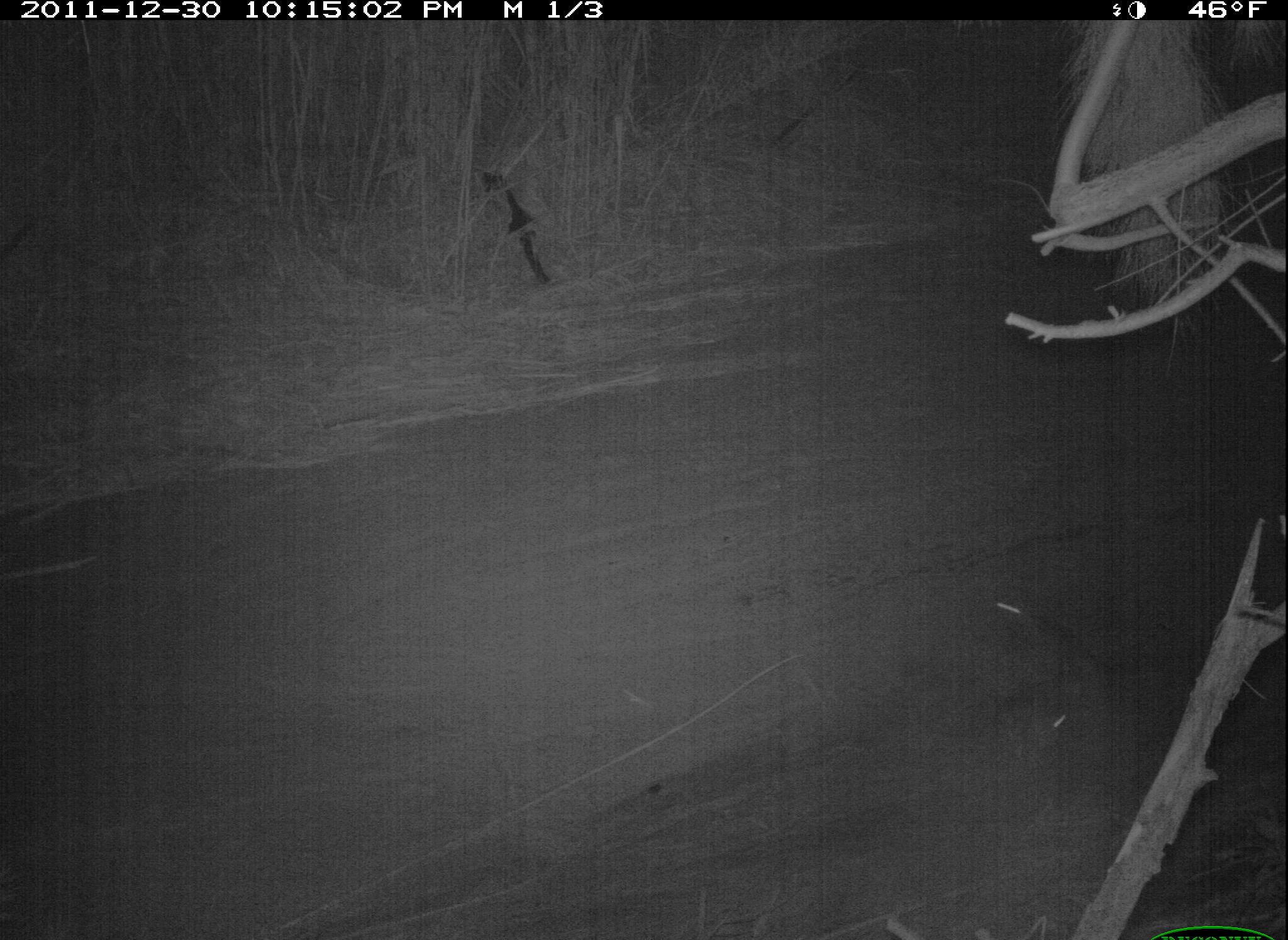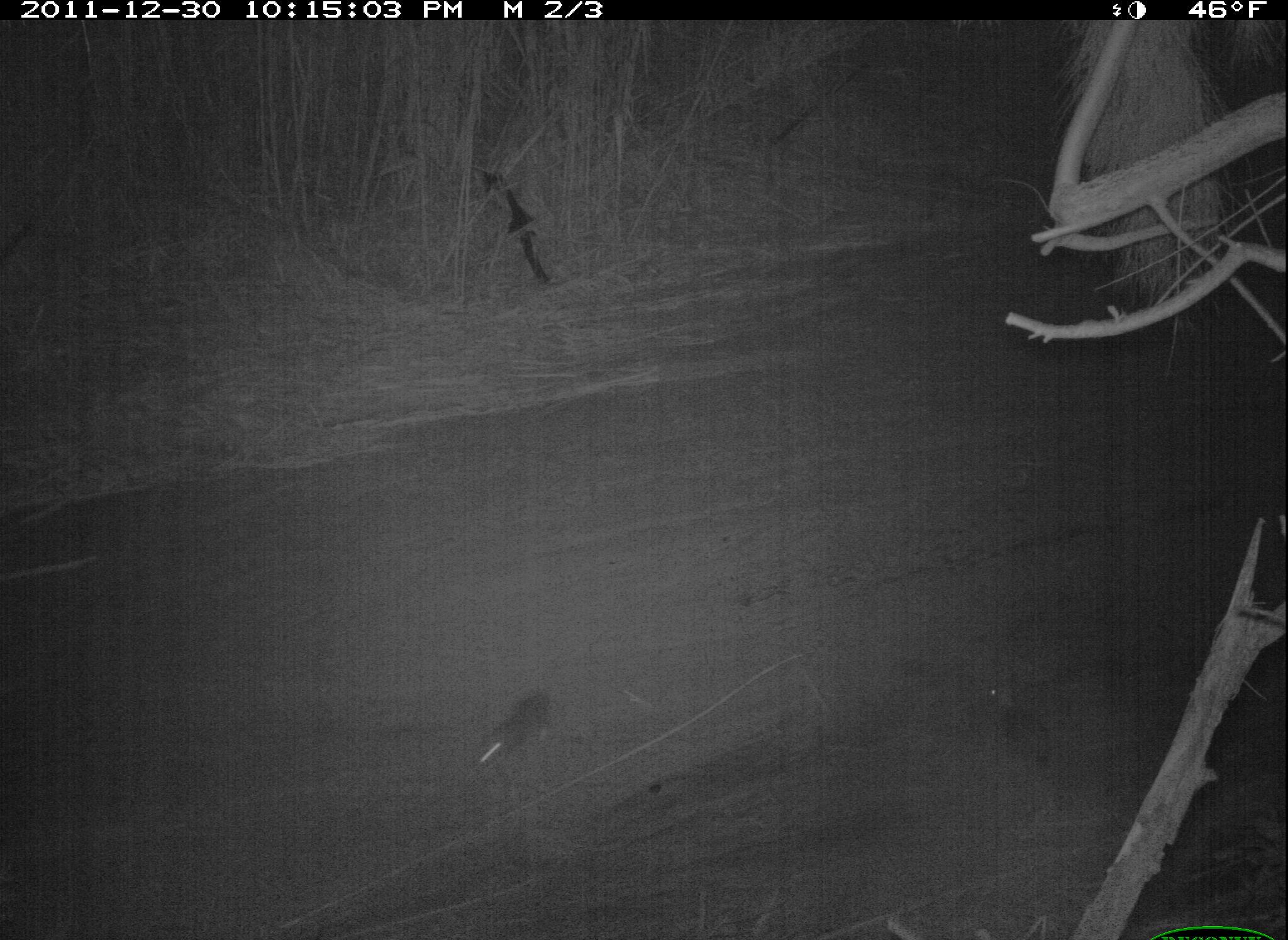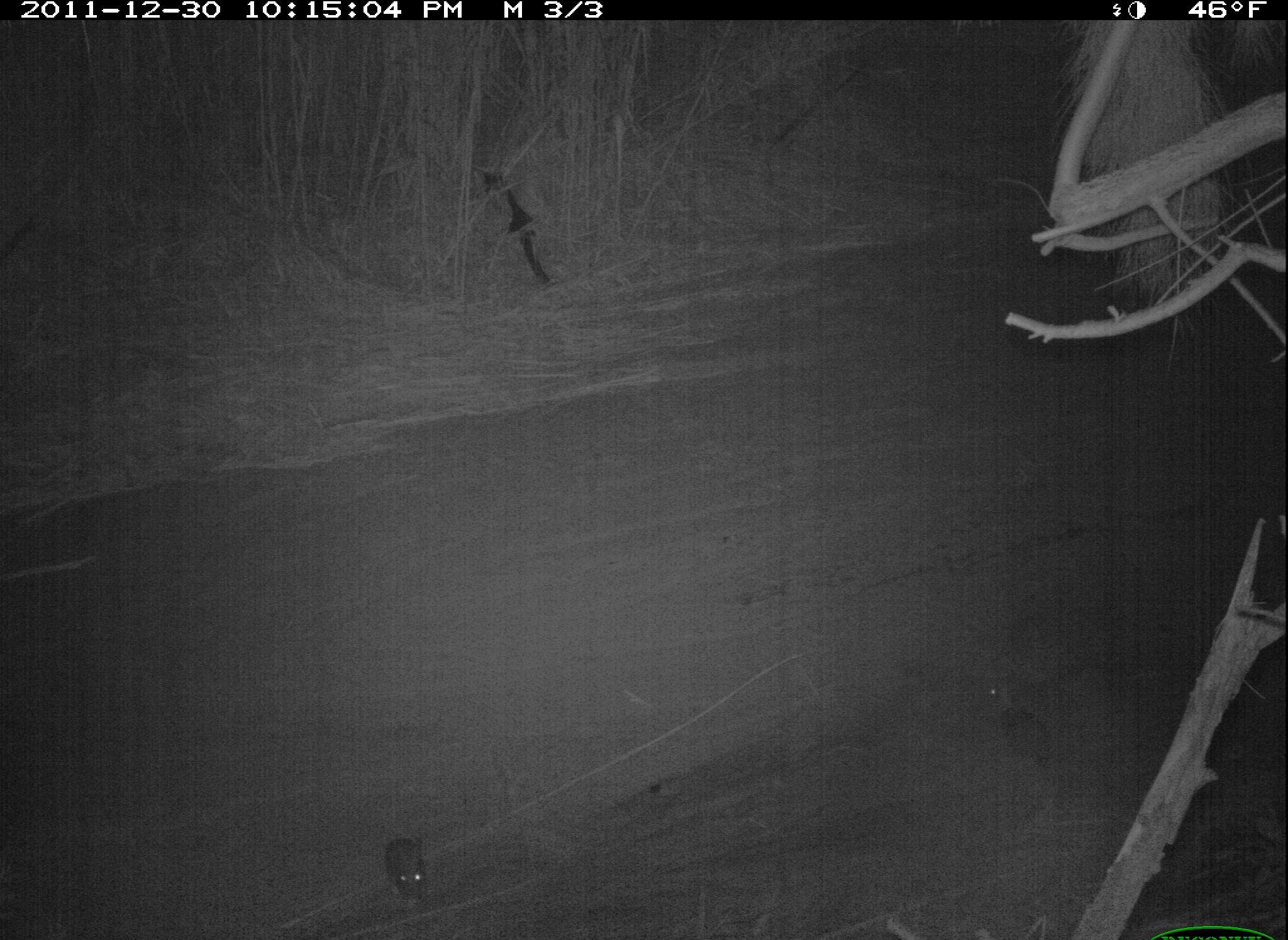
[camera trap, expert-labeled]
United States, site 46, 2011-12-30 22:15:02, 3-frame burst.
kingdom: Animalia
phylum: Chordata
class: Mammalia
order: Lagomorpha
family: Leporidae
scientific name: Leporidae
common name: rabbits and hares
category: rabbit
Rabbit (rabbits and hares) (Leporidae).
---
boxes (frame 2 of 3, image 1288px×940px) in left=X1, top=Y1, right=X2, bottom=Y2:
rabbit: left=462, top=680, right=575, bottom=786; left=985, top=668, right=1073, bottom=761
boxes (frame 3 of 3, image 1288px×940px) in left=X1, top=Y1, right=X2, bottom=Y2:
rabbit: left=980, top=654, right=1071, bottom=783; left=375, top=823, right=443, bottom=916